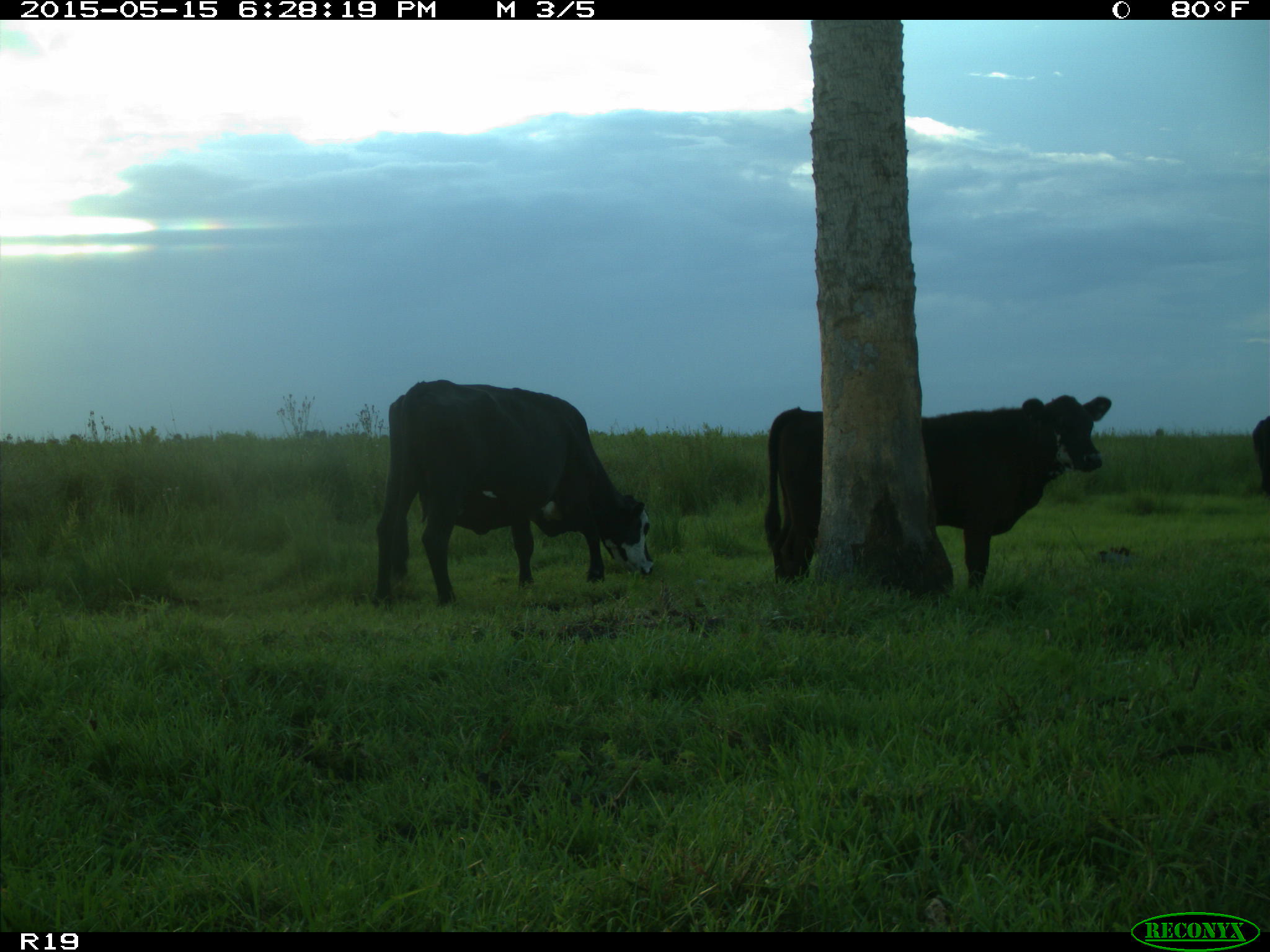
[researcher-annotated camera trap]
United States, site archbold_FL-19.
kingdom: Animalia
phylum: Chordata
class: Mammalia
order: Artiodactyla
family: Bovidae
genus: Bos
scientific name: Bos taurus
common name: domestic cow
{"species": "Bos taurus (domestic cow)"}